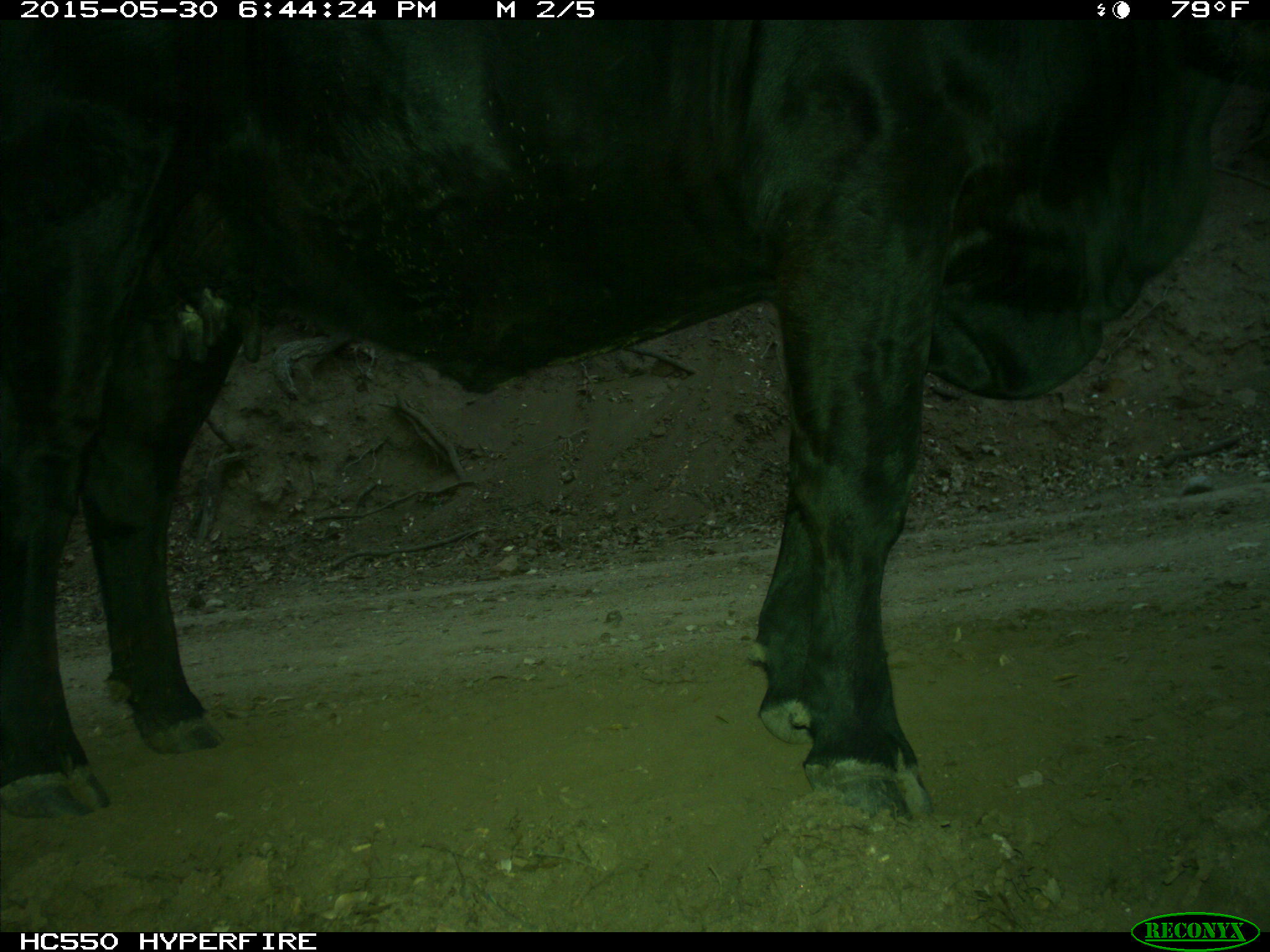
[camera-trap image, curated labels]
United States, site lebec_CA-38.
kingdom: Animalia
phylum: Chordata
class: Mammalia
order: Artiodactyla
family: Bovidae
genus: Bos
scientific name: Bos taurus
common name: domestic cow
Bos taurus (domestic cow).